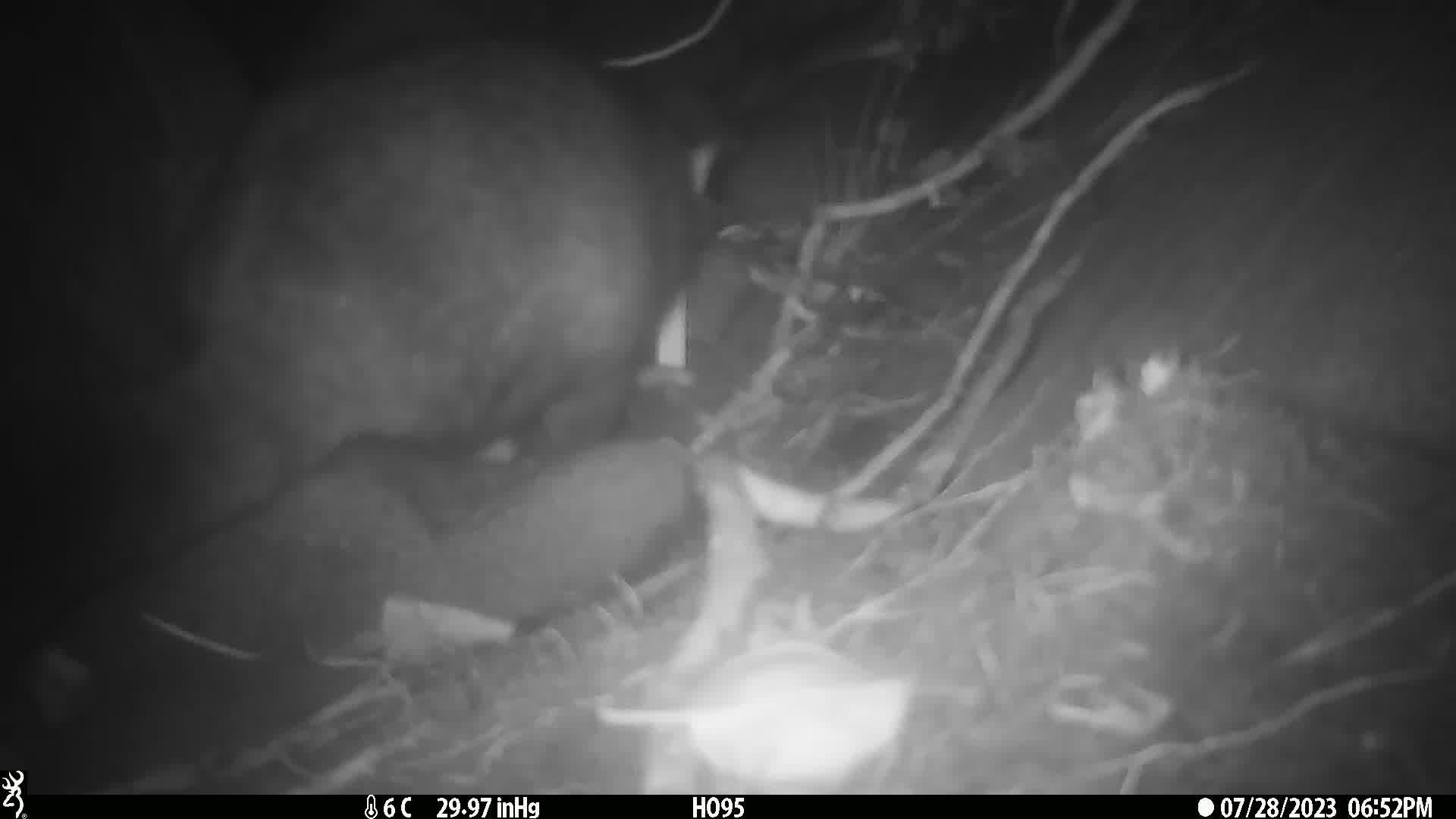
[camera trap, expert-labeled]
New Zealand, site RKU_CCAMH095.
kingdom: Animalia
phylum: Chordata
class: Mammalia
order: Diprotodontia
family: Phalangeridae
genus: Trichosurus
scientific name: Trichosurus vulpecula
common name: common brushtail possum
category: possum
Possum (common brushtail possum) (Trichosurus vulpecula).